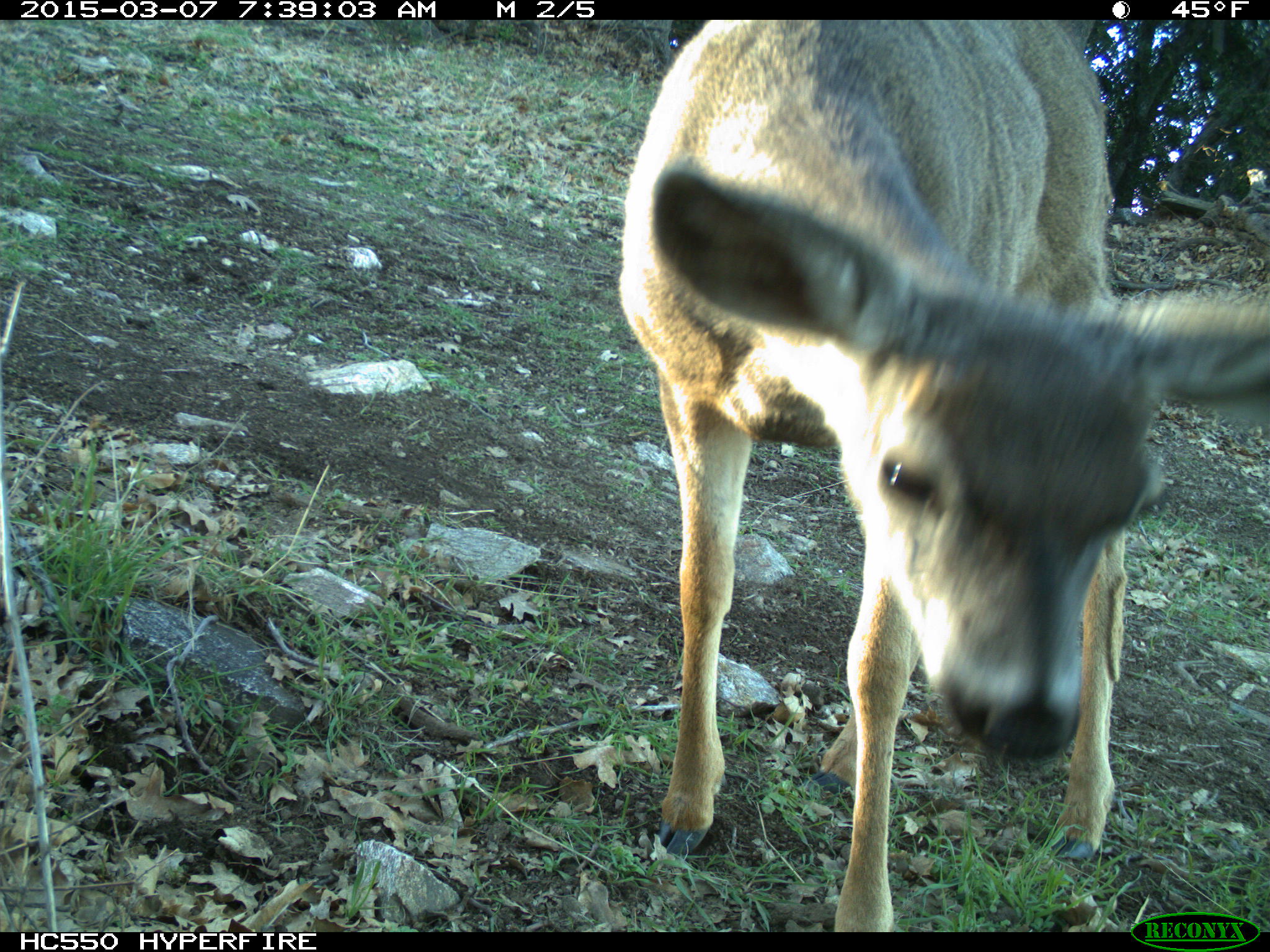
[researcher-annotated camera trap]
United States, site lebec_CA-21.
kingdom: Animalia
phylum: Chordata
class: Mammalia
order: Artiodactyla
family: Cervidae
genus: Odocoileus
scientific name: Odocoileus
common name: deer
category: unidentified deer